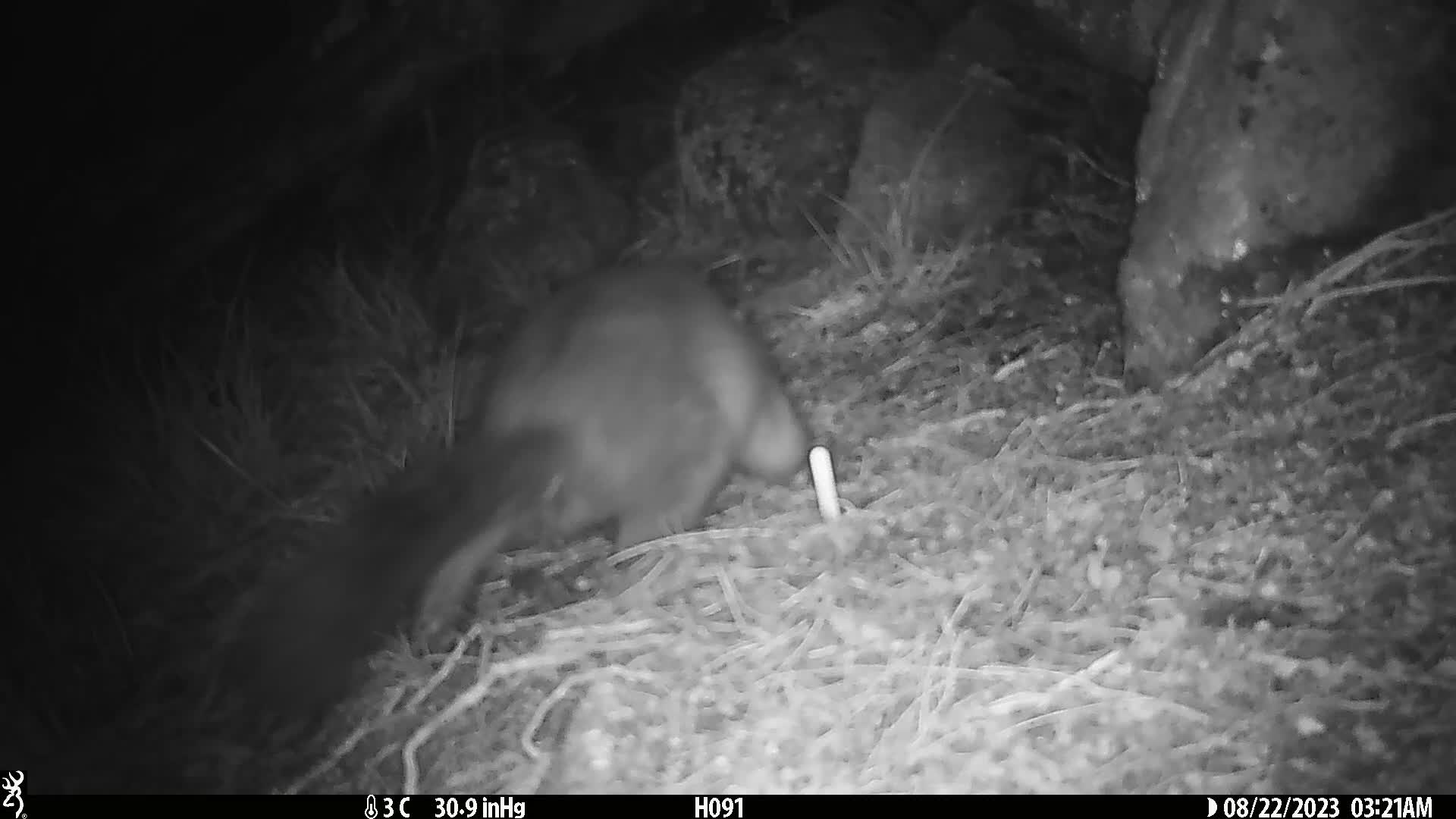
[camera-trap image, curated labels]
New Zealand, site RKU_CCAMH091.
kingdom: Animalia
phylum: Chordata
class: Mammalia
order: Diprotodontia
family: Phalangeridae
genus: Trichosurus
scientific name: Trichosurus vulpecula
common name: common brushtail possum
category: possum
Possum (common brushtail possum) (Trichosurus vulpecula).